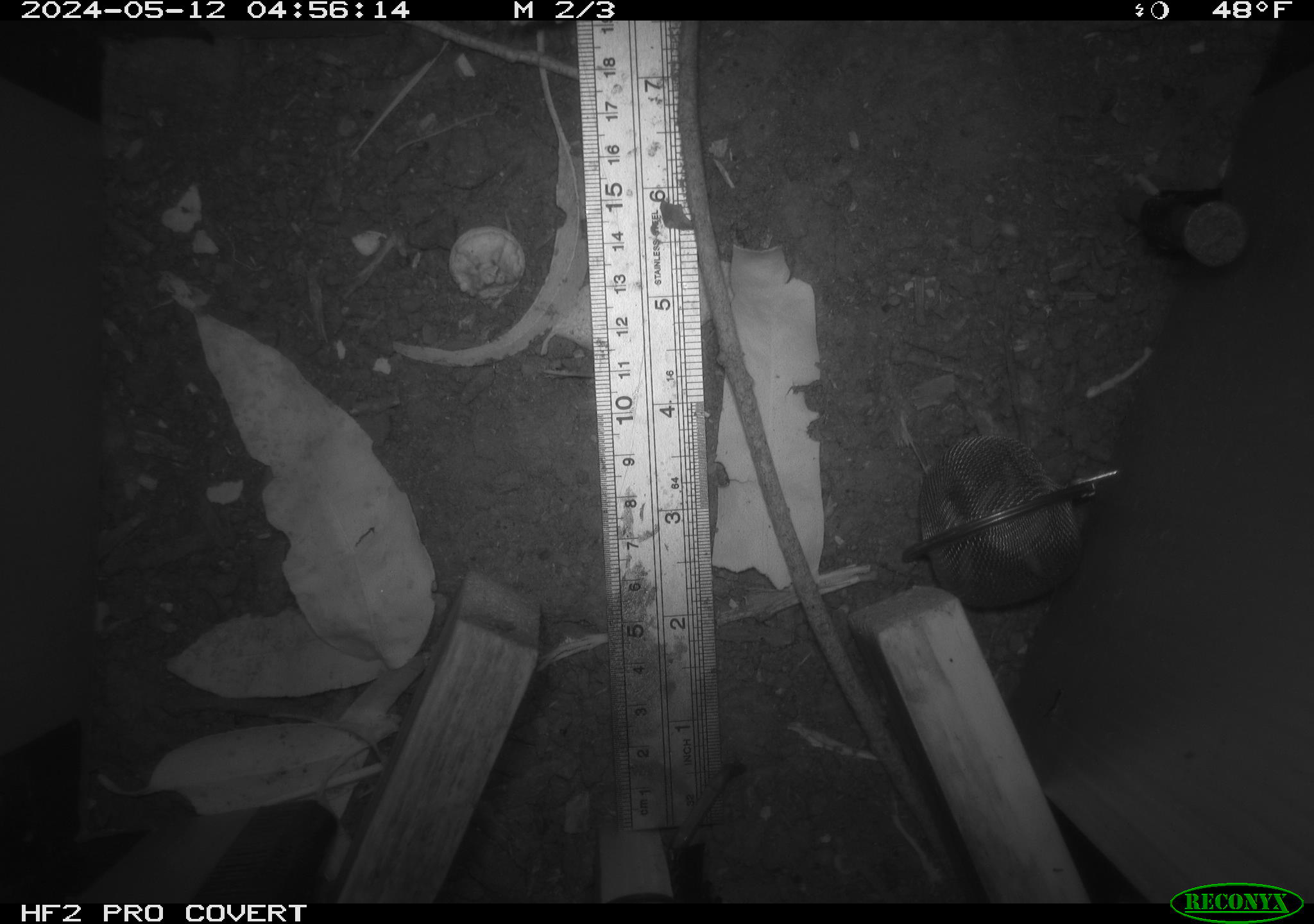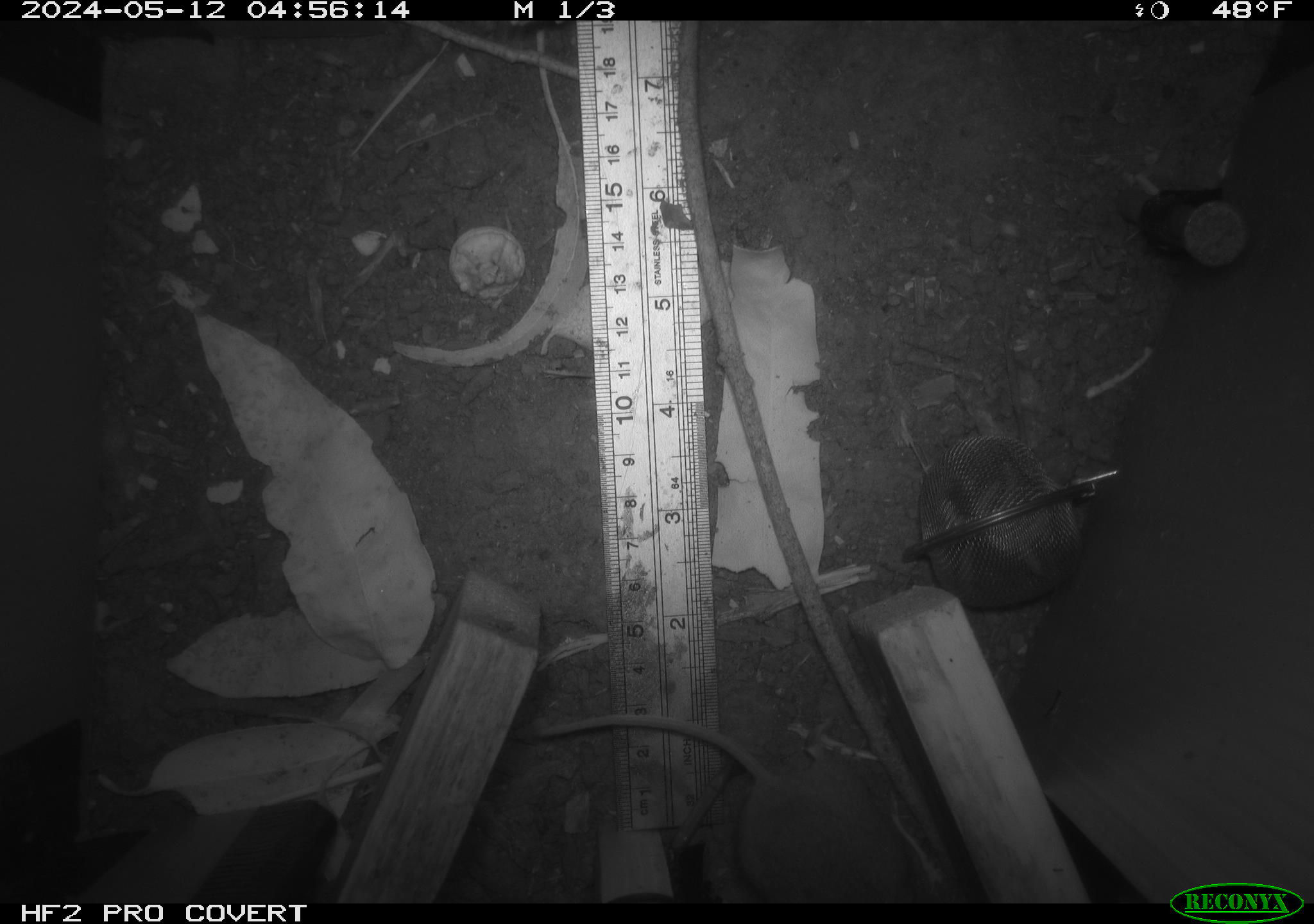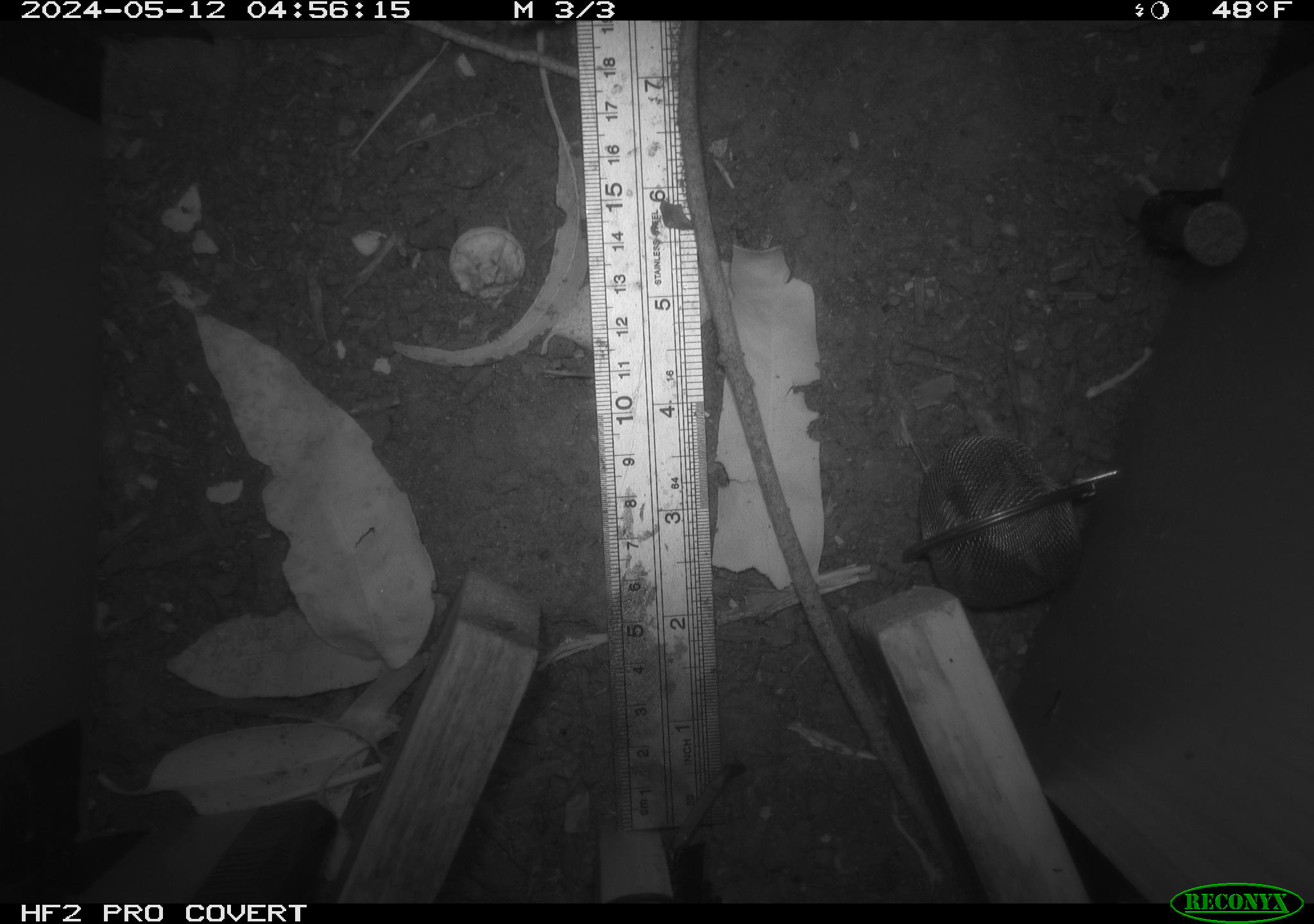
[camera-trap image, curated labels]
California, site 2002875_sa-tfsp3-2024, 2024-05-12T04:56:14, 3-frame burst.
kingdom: Animalia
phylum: Chordata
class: Mammalia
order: Rodentia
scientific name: Rodentia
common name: rodent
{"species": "rodent (Rodentia)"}